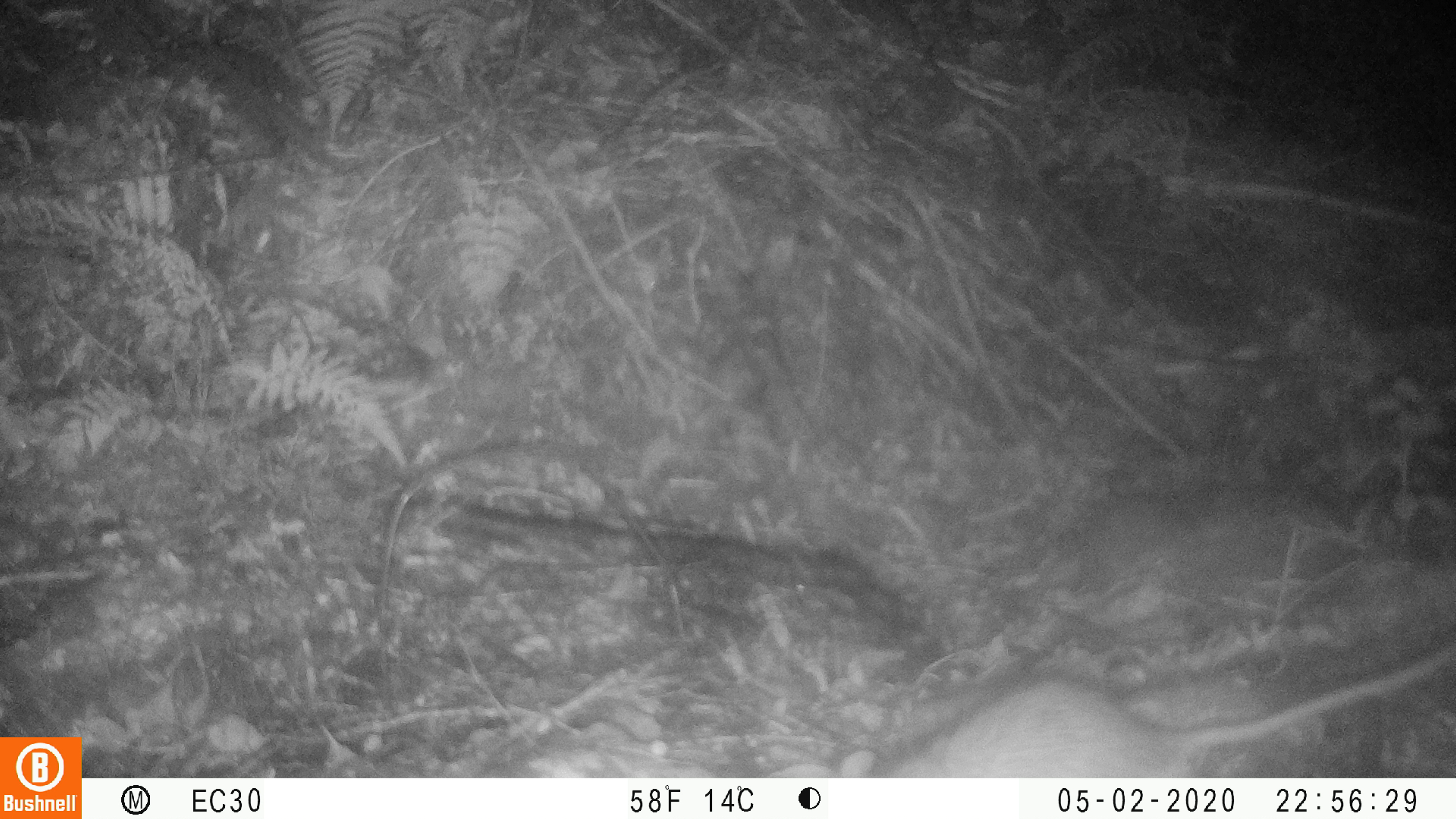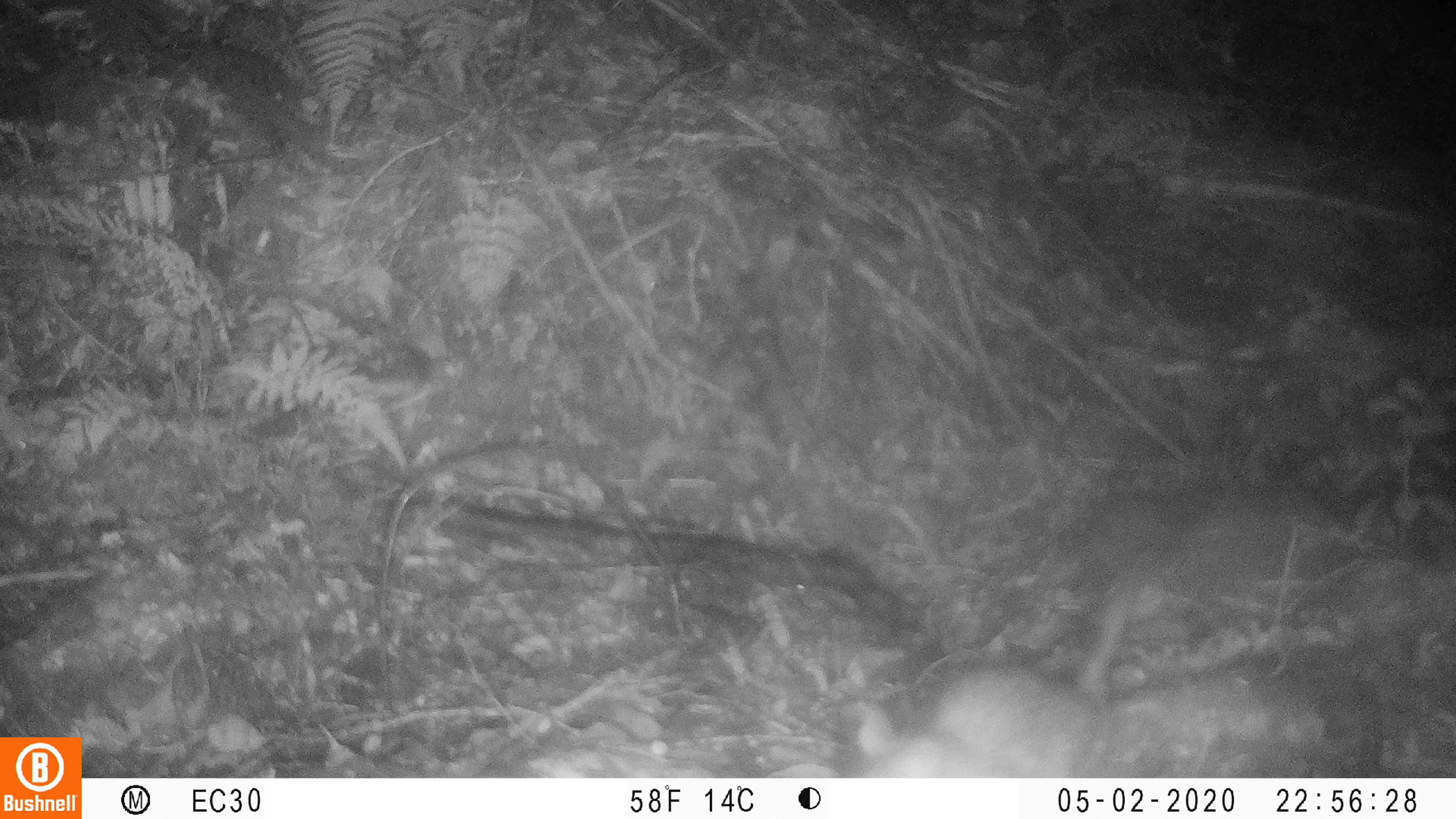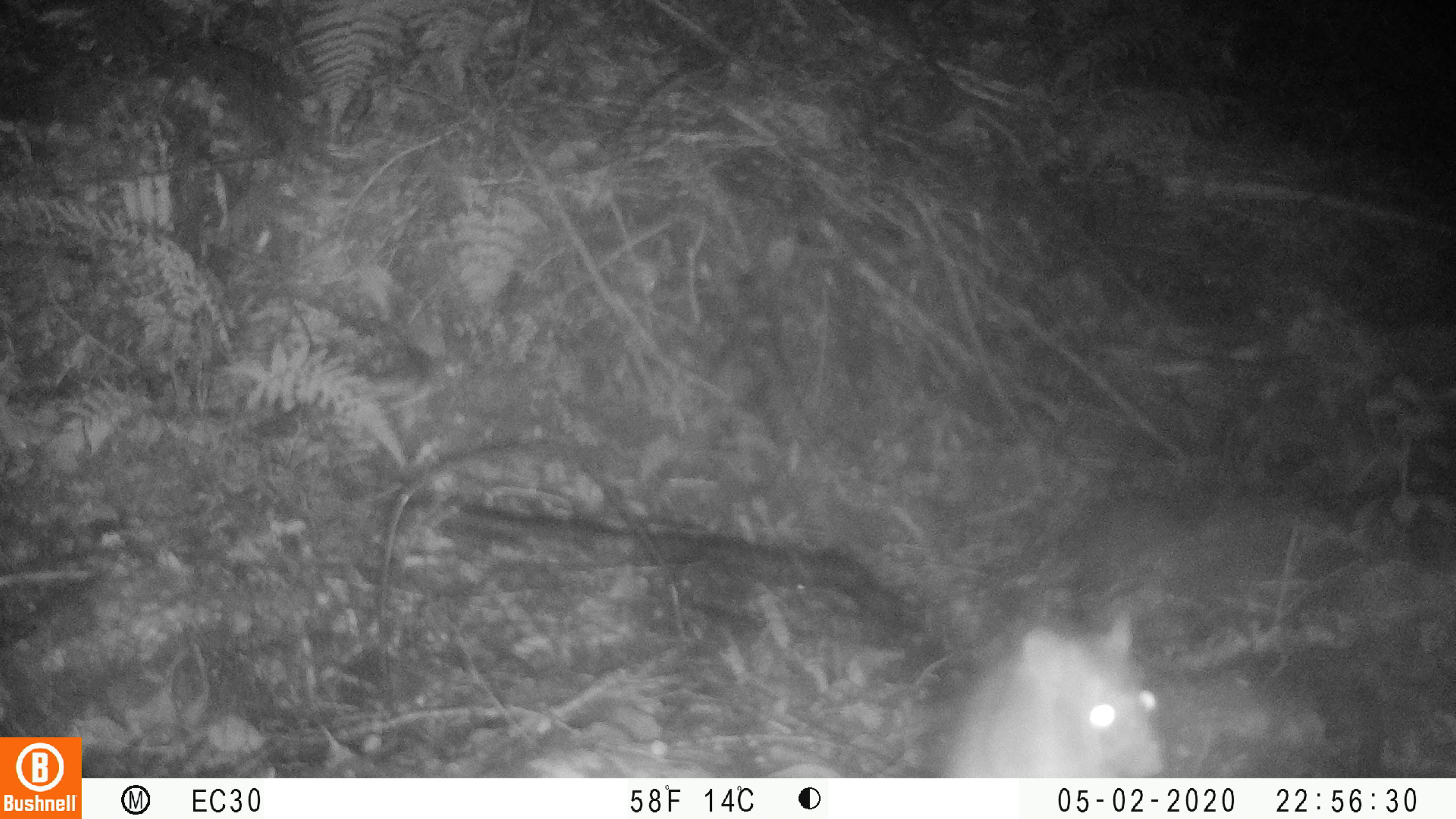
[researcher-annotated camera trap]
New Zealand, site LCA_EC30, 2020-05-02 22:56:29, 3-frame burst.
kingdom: Animalia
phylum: Chordata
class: Mammalia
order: Rodentia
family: Muridae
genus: Rattus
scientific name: Rattus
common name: rat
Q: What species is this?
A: Rat (Rattus).